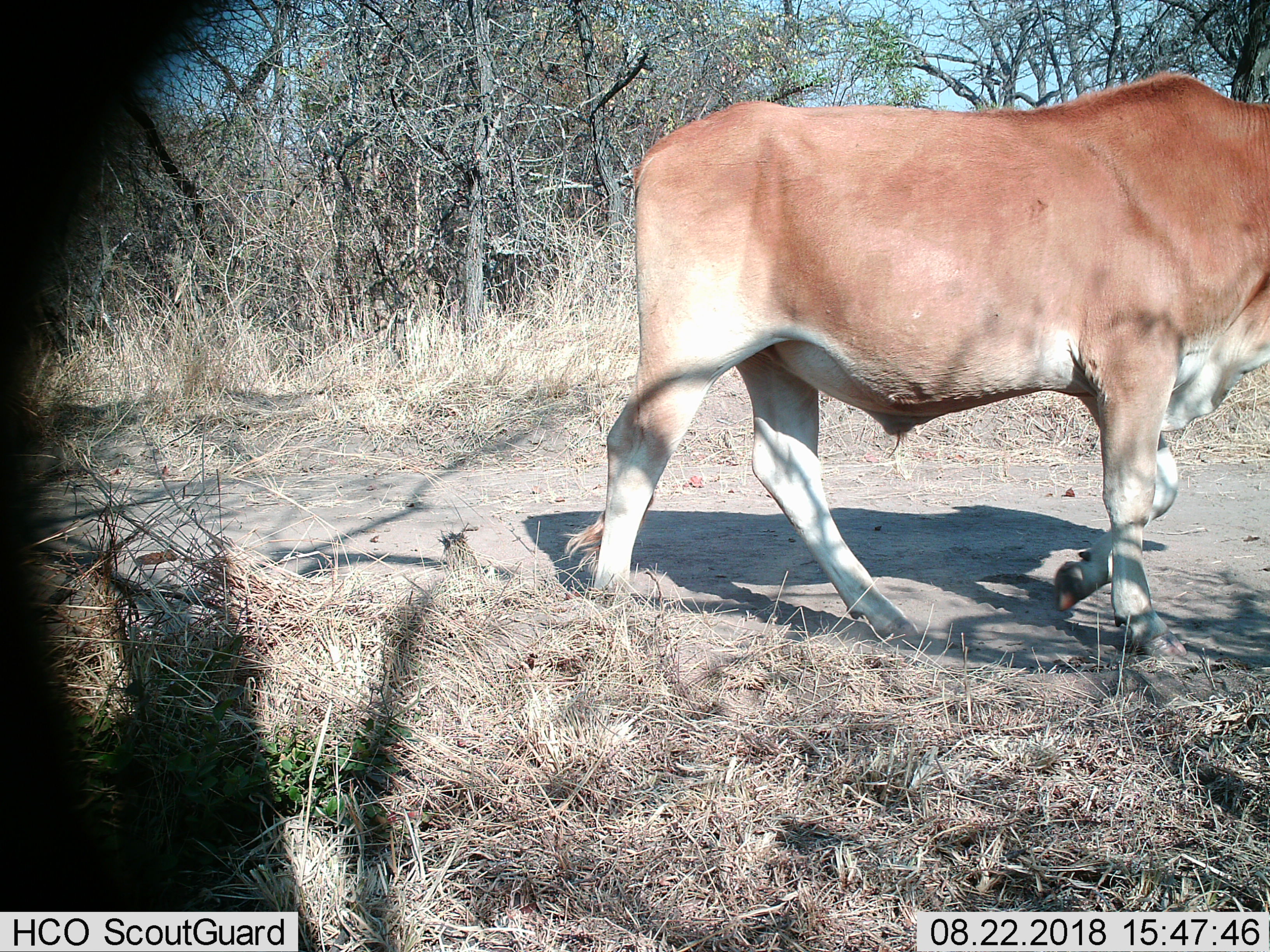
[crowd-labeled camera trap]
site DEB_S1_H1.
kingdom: Animalia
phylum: Chordata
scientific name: Vertebrata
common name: domestic animal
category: domesticanimal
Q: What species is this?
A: Domesticanimal (domestic animal) (Vertebrata).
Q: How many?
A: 1.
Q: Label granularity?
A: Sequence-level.